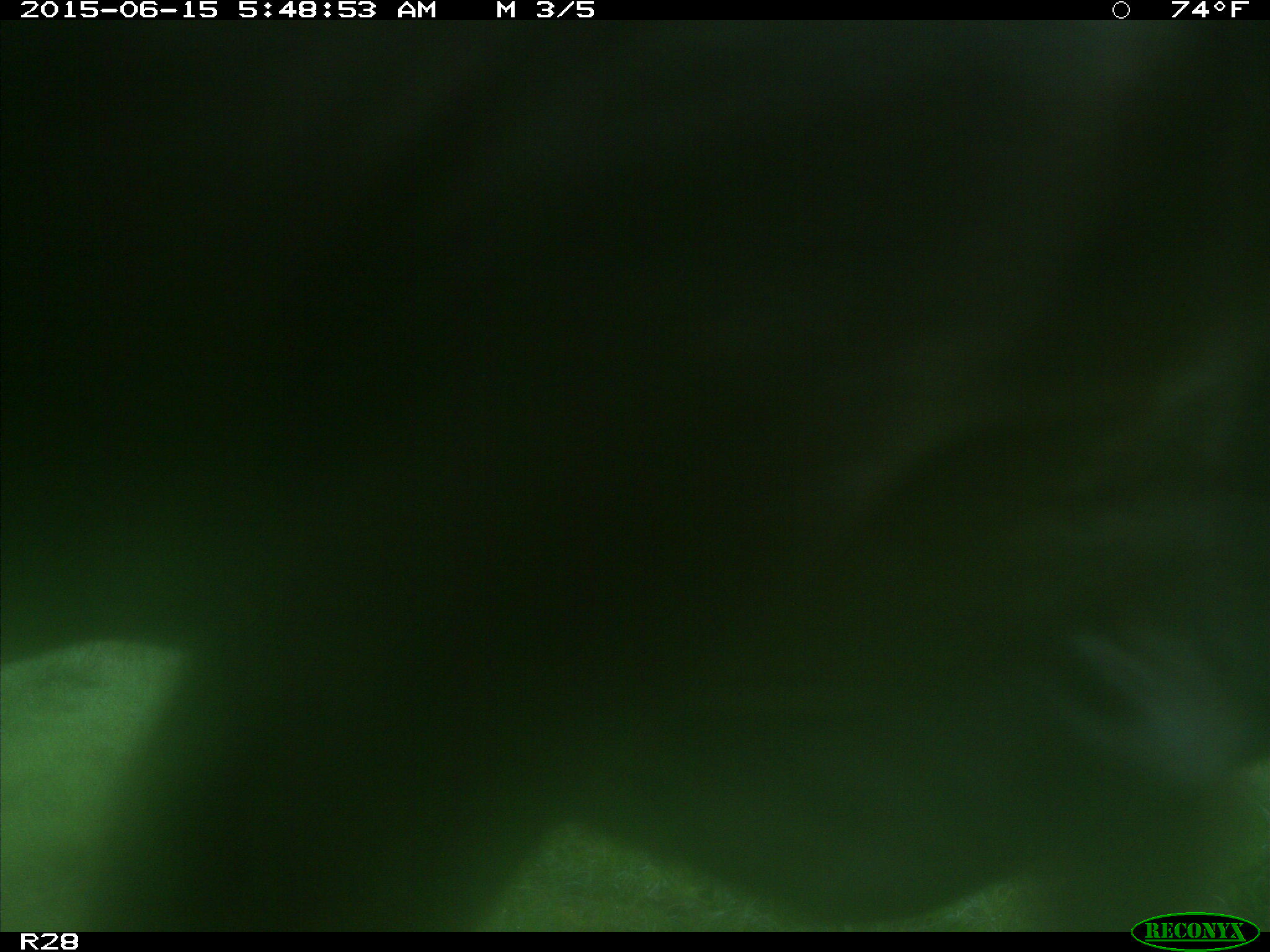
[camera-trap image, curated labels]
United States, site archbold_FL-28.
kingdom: Animalia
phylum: Chordata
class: Mammalia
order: Artiodactyla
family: Bovidae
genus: Bos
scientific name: Bos taurus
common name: domestic cow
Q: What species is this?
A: Bos taurus (domestic cow).